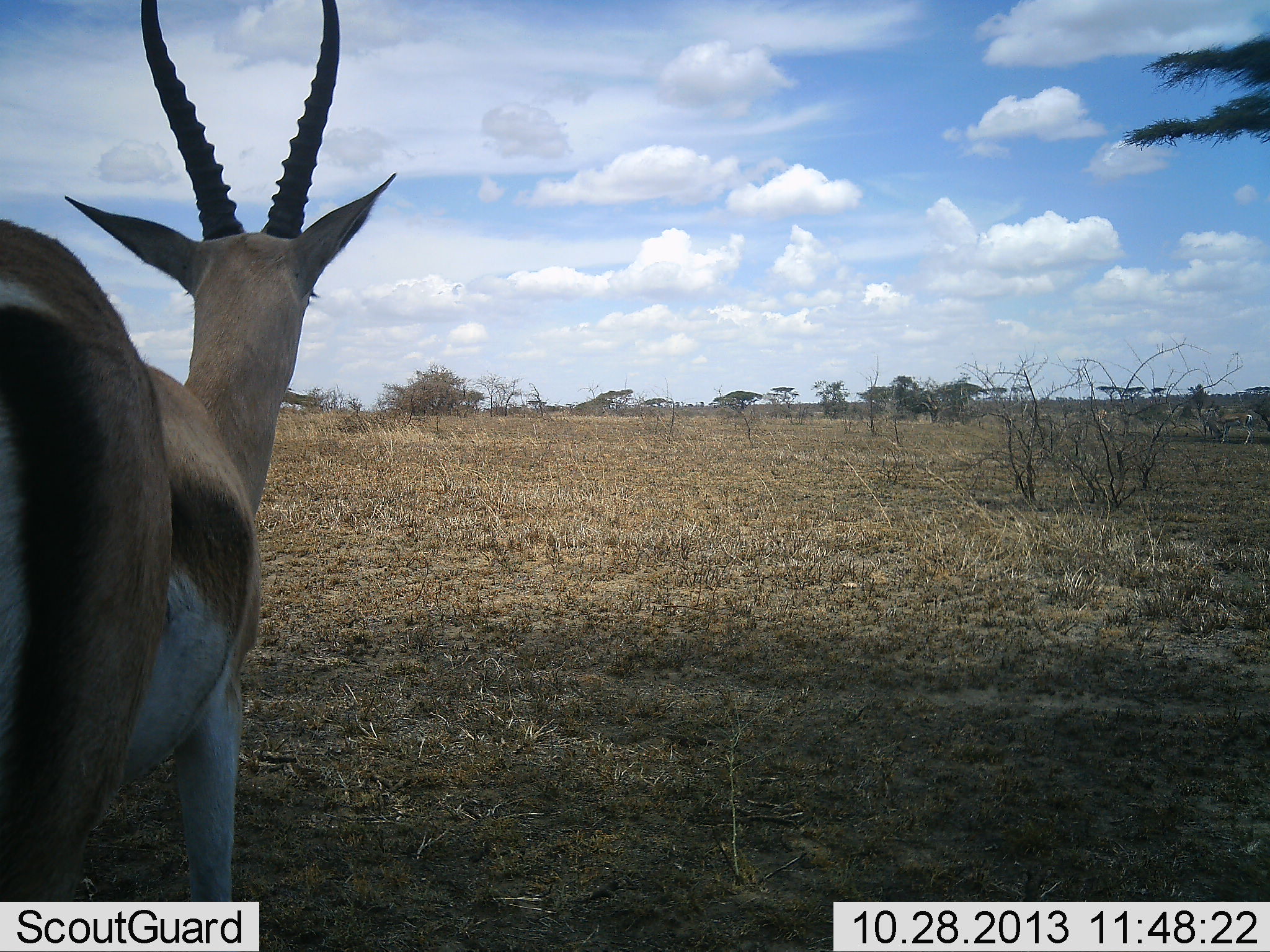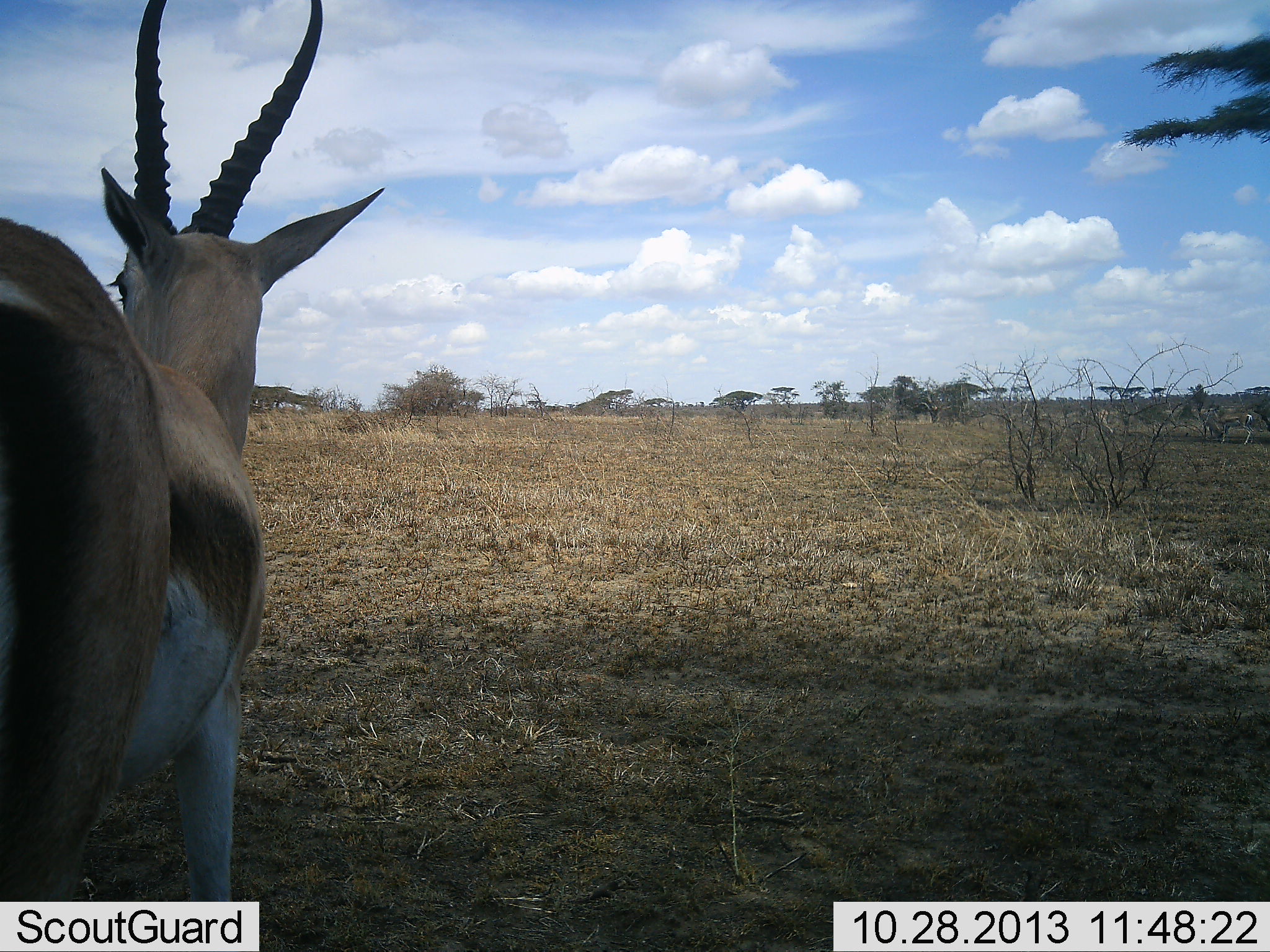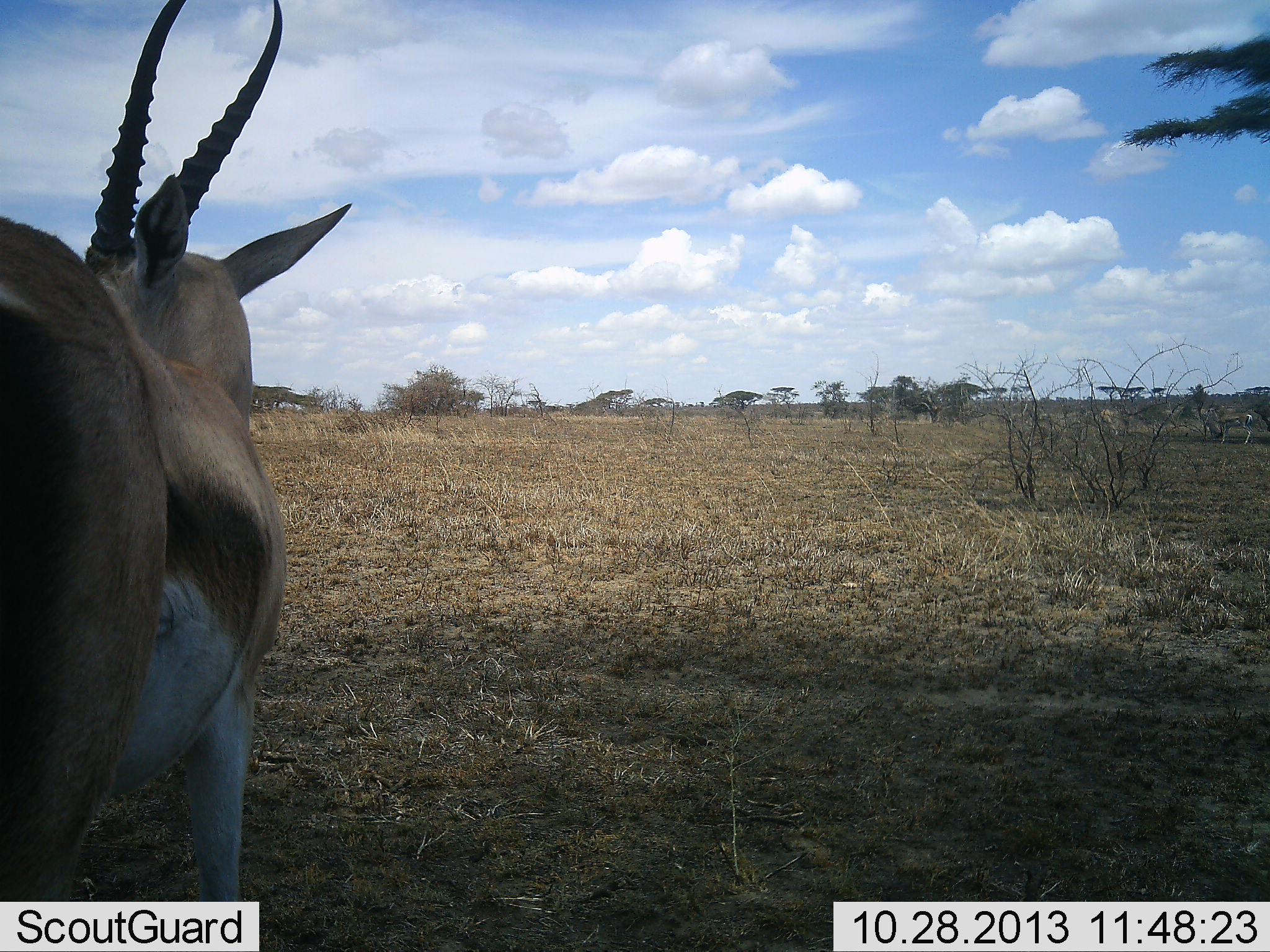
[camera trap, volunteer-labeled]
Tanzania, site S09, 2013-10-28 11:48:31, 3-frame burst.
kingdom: Animalia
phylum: Chordata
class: Mammalia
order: Artiodactyla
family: Bovidae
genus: Eudorcas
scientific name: Eudorcas thomsonii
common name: thomson's gazelle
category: gazellethomsons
Gazellethomsons (thomson's gazelle) (Eudorcas thomsonii), count 1. Behavior (volunteer vote fractions): standing 100%, resting 0%, moving 0%, interacting 0%. Young present (vote fraction): 0%. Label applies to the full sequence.